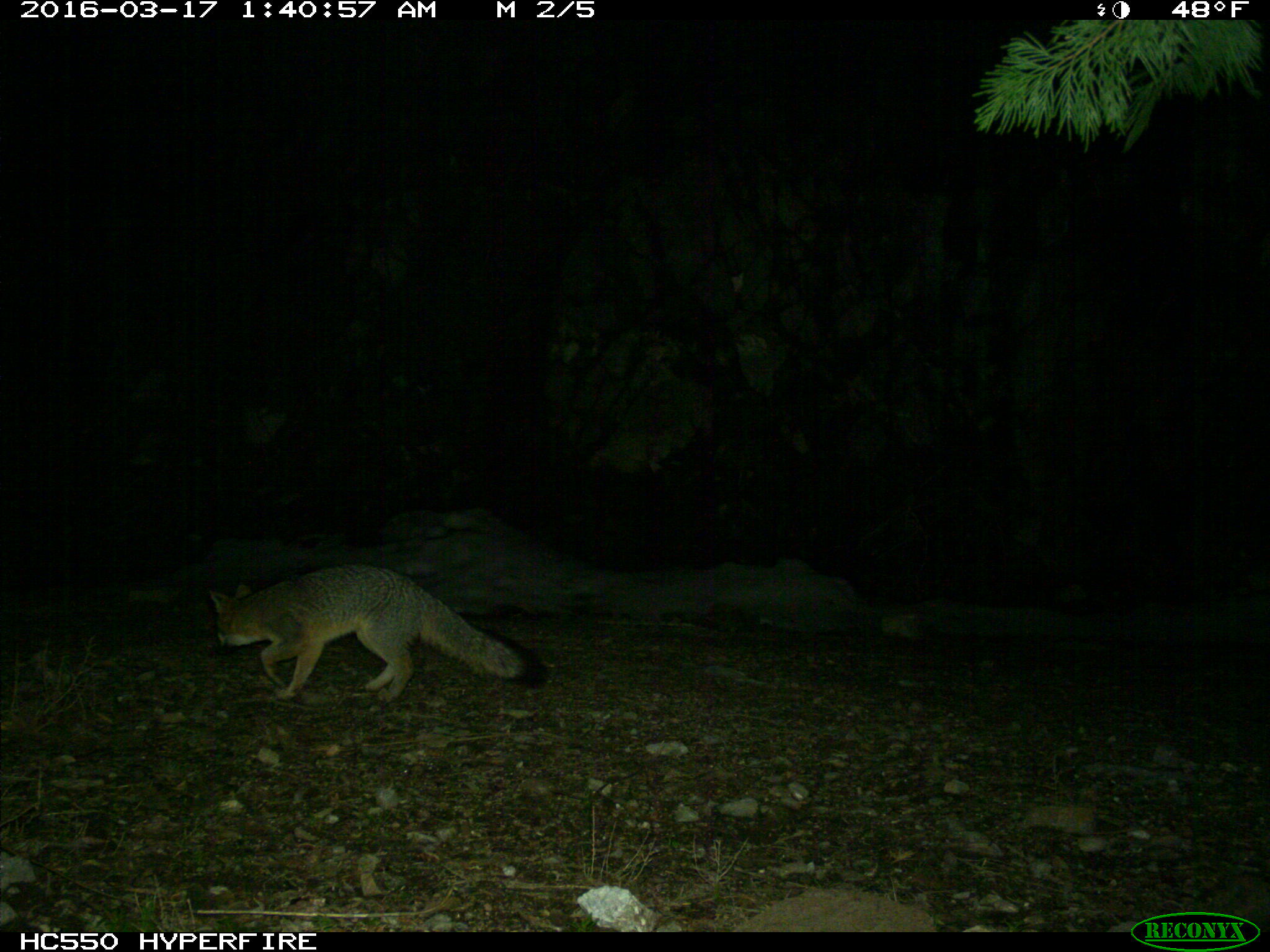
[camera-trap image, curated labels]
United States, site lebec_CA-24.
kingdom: Animalia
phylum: Chordata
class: Mammalia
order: Carnivora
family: Canidae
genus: Urocyon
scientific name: Urocyon cinereoargenteus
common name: gray fox